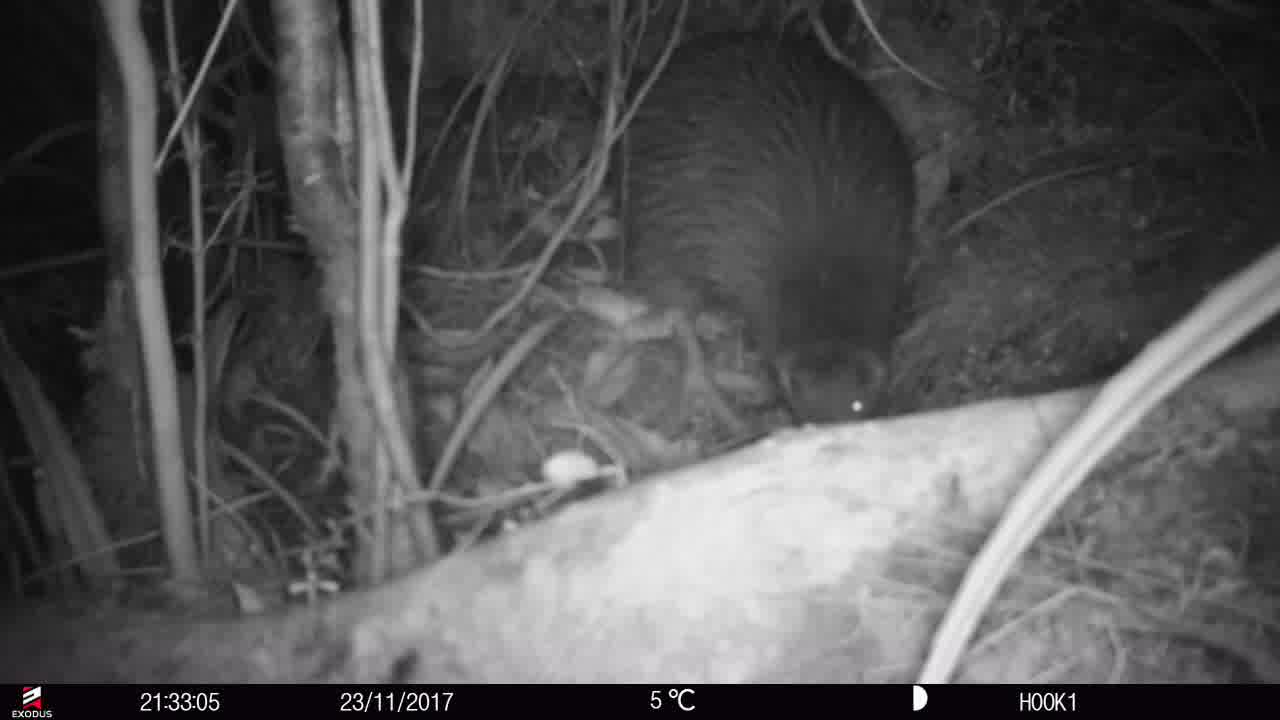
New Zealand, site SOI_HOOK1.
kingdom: Animalia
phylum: Chordata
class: Aves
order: Apterygiformes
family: Apterygidae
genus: Apteryx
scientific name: Apteryx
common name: kiwi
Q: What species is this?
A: Kiwi (Apteryx).